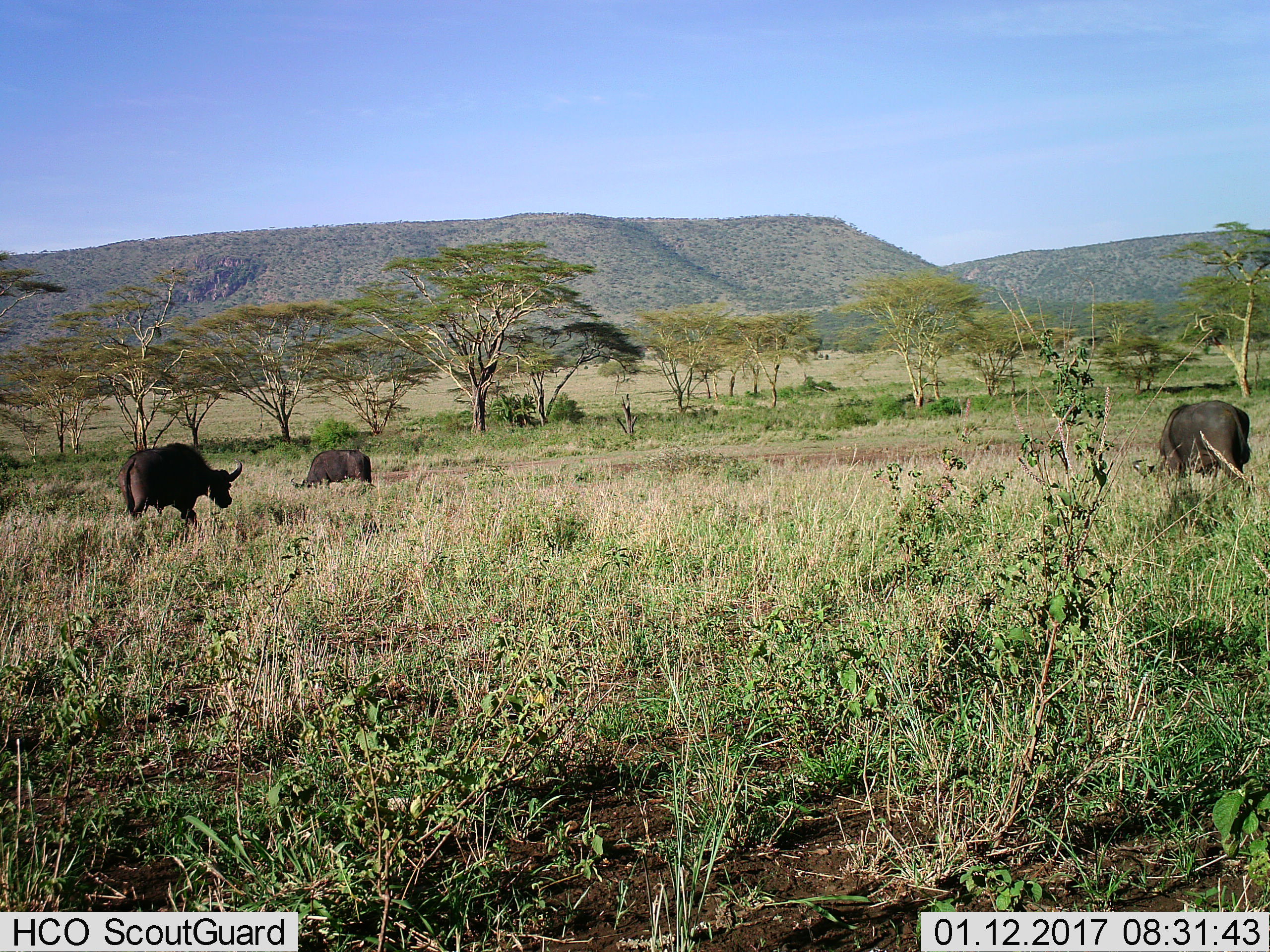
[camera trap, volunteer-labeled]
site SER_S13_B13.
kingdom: Animalia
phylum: Chordata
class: Mammalia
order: Artiodactyla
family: Bovidae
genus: Syncerus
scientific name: Syncerus caffer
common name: african buffalo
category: buffalo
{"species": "buffalo (african buffalo) (Syncerus caffer)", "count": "3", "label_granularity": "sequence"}